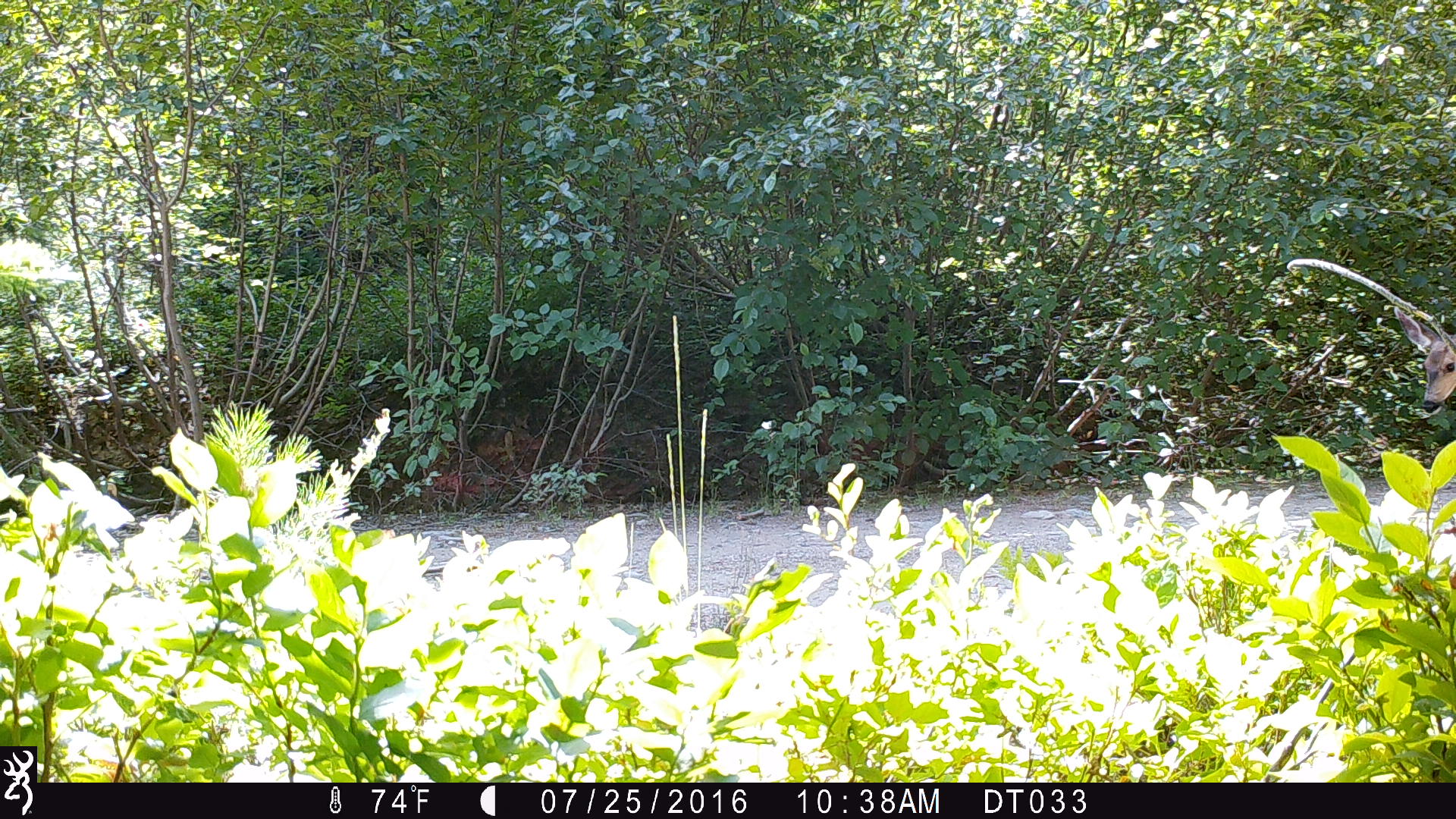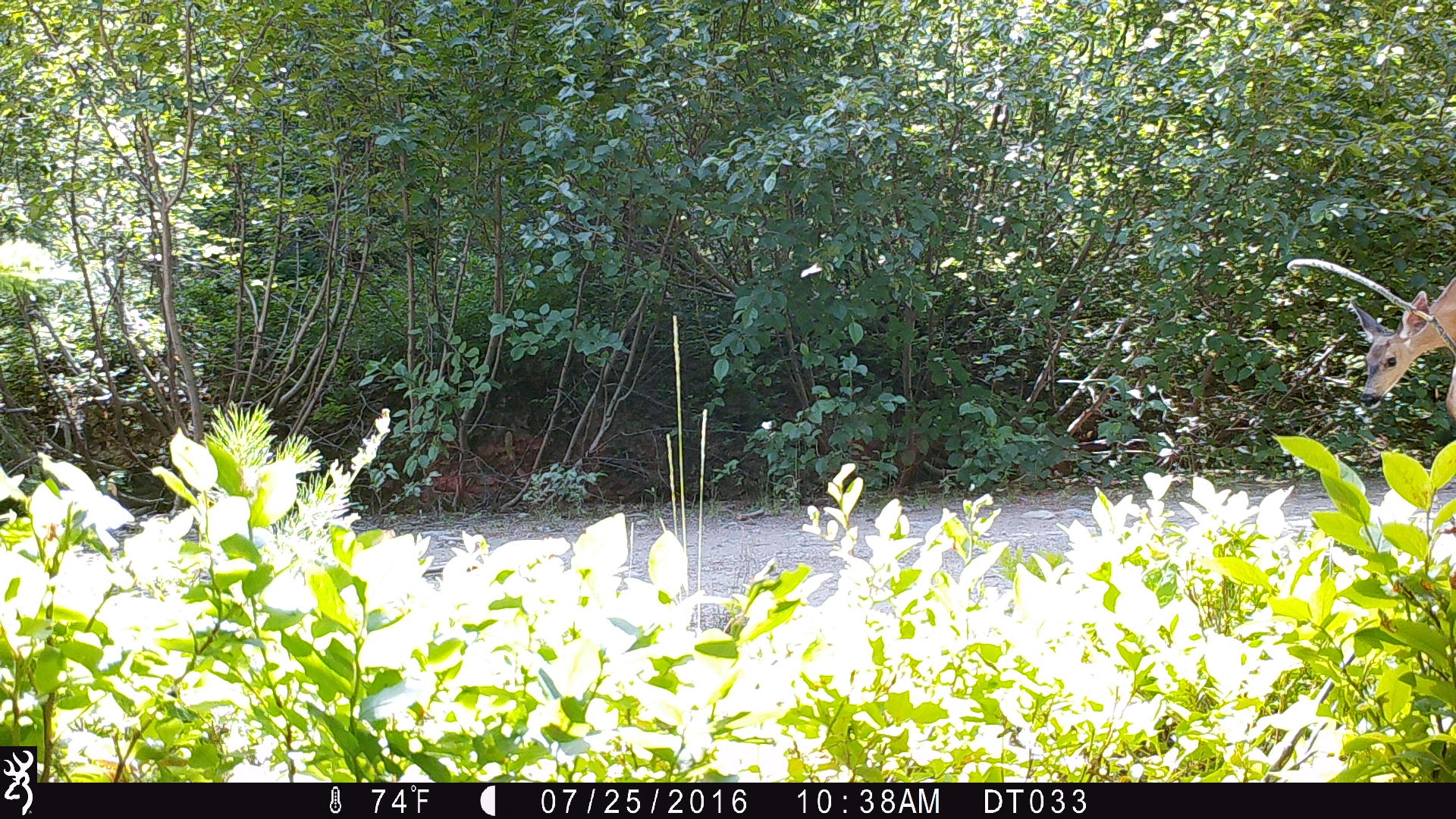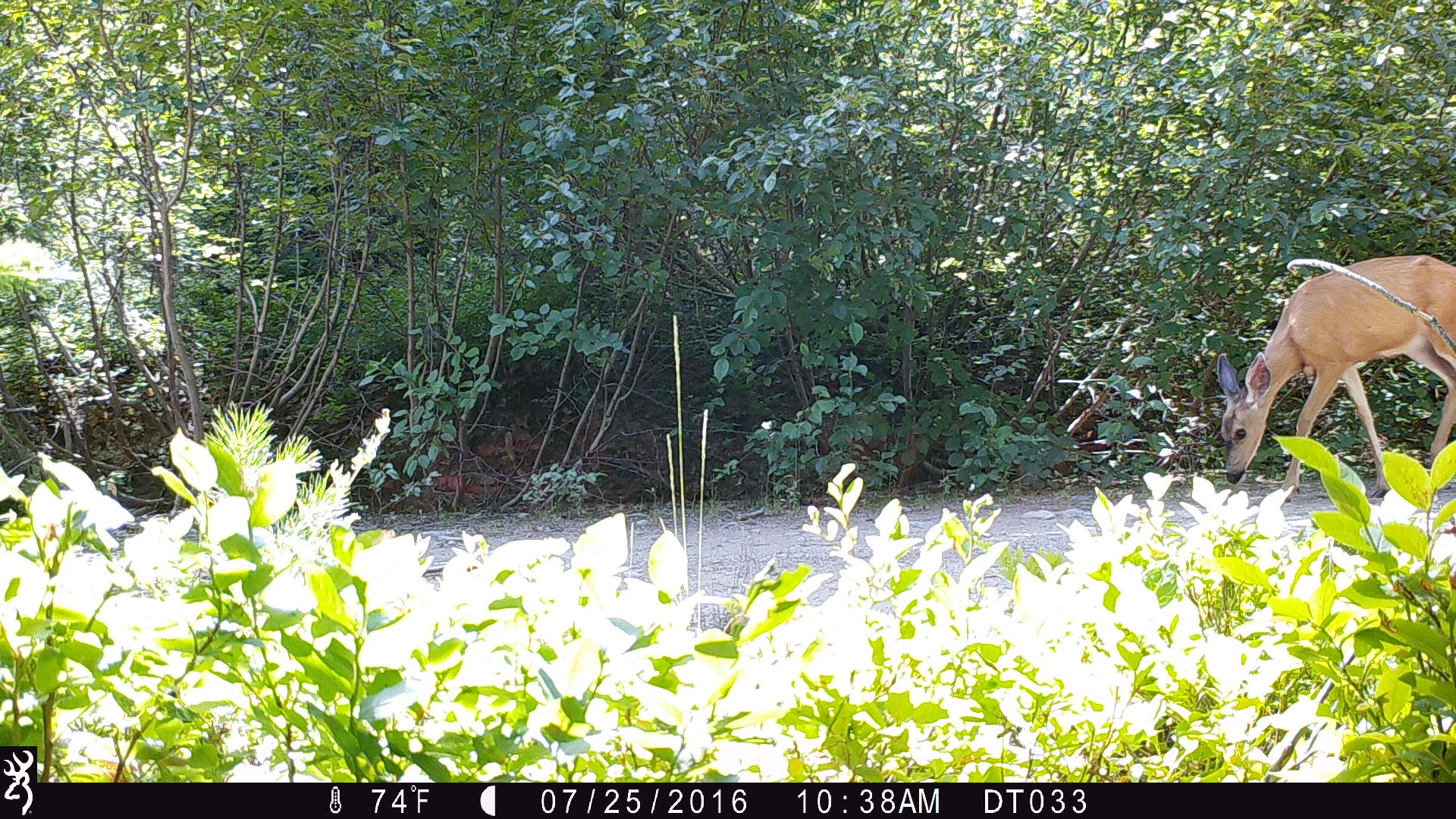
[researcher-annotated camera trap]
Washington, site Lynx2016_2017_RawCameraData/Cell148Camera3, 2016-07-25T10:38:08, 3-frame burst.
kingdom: Animalia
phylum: Chordata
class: Mammalia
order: Artiodactyla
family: Cervidae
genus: Odocoileus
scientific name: Odocoileus hemionus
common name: mule deer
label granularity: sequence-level